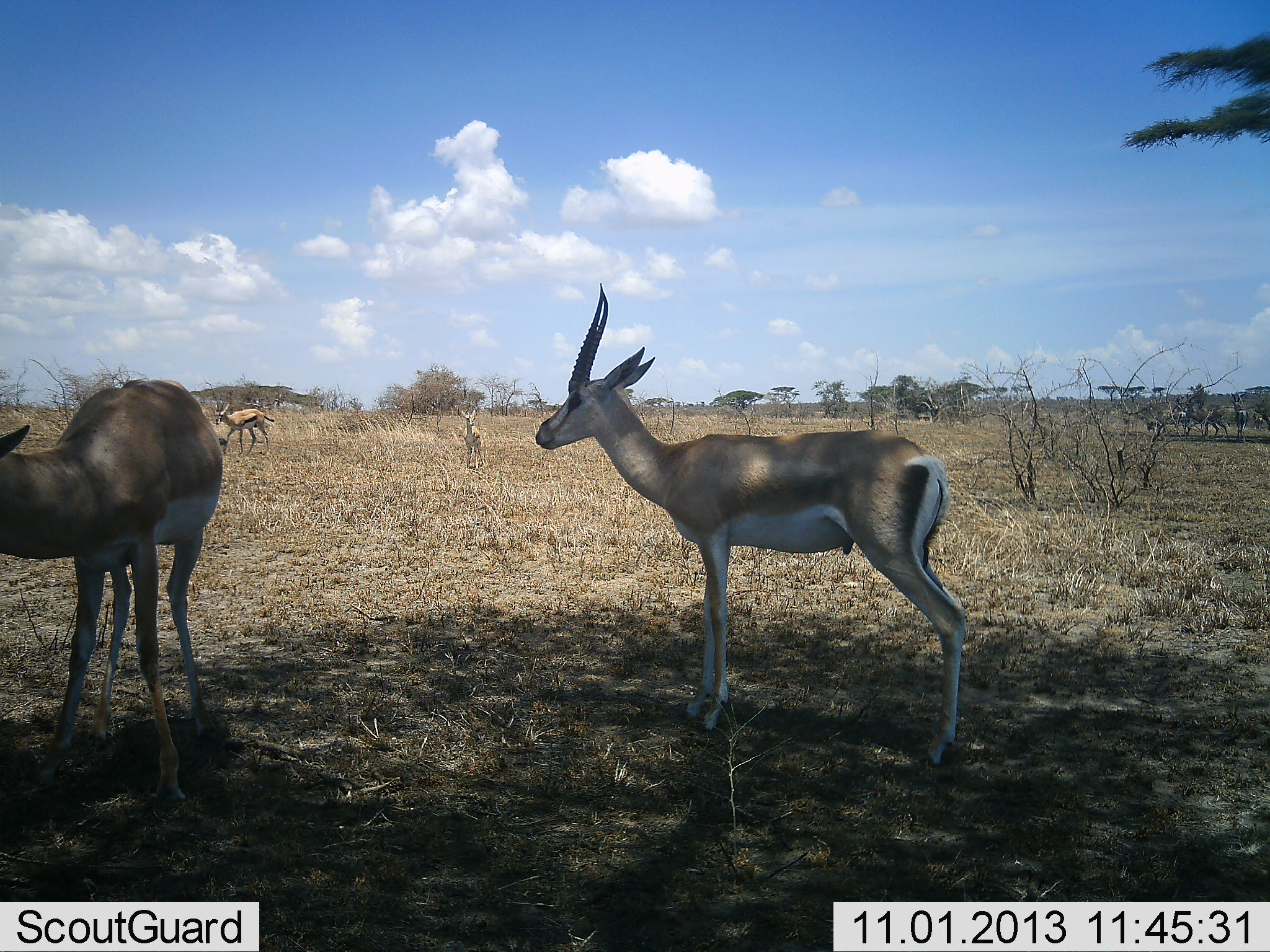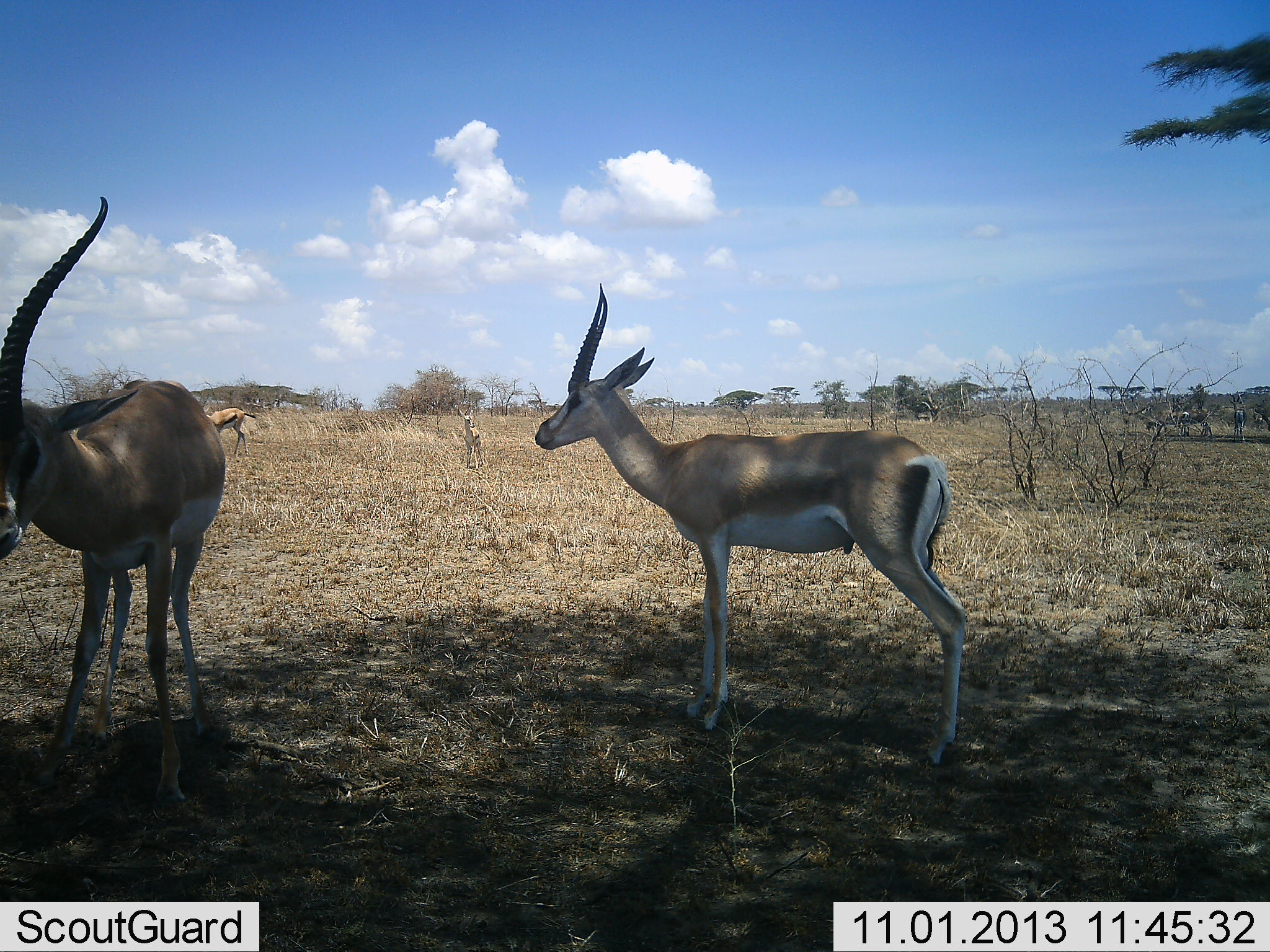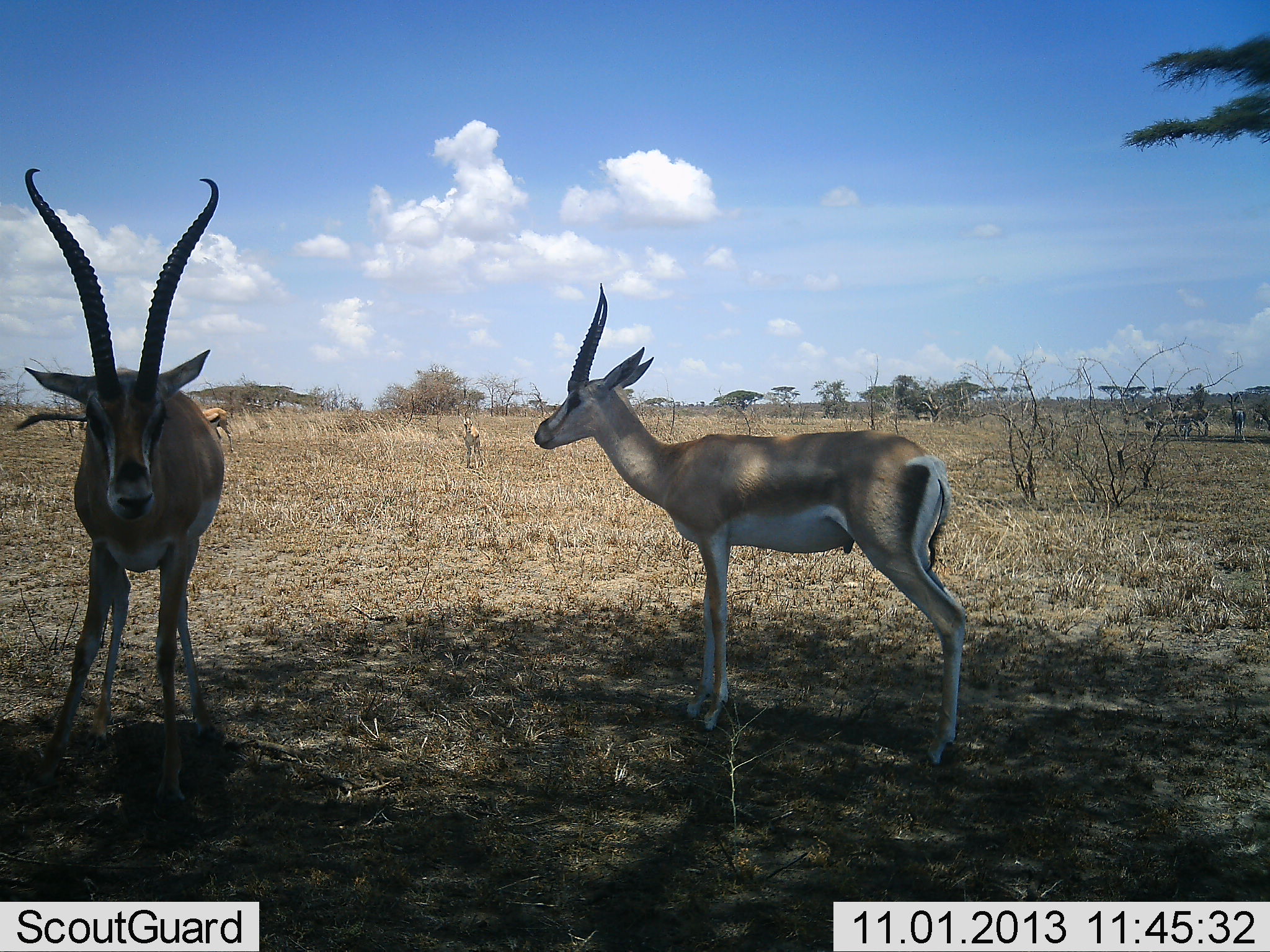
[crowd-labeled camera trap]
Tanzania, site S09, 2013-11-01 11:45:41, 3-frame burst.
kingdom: Animalia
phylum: Chordata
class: Mammalia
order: Artiodactyla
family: Bovidae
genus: Nanger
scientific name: Nanger granti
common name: grant's gazelle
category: gazellegrants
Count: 4.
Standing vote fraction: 94%.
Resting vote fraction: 6%.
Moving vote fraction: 28%.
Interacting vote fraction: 0%.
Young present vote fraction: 0%.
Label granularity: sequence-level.